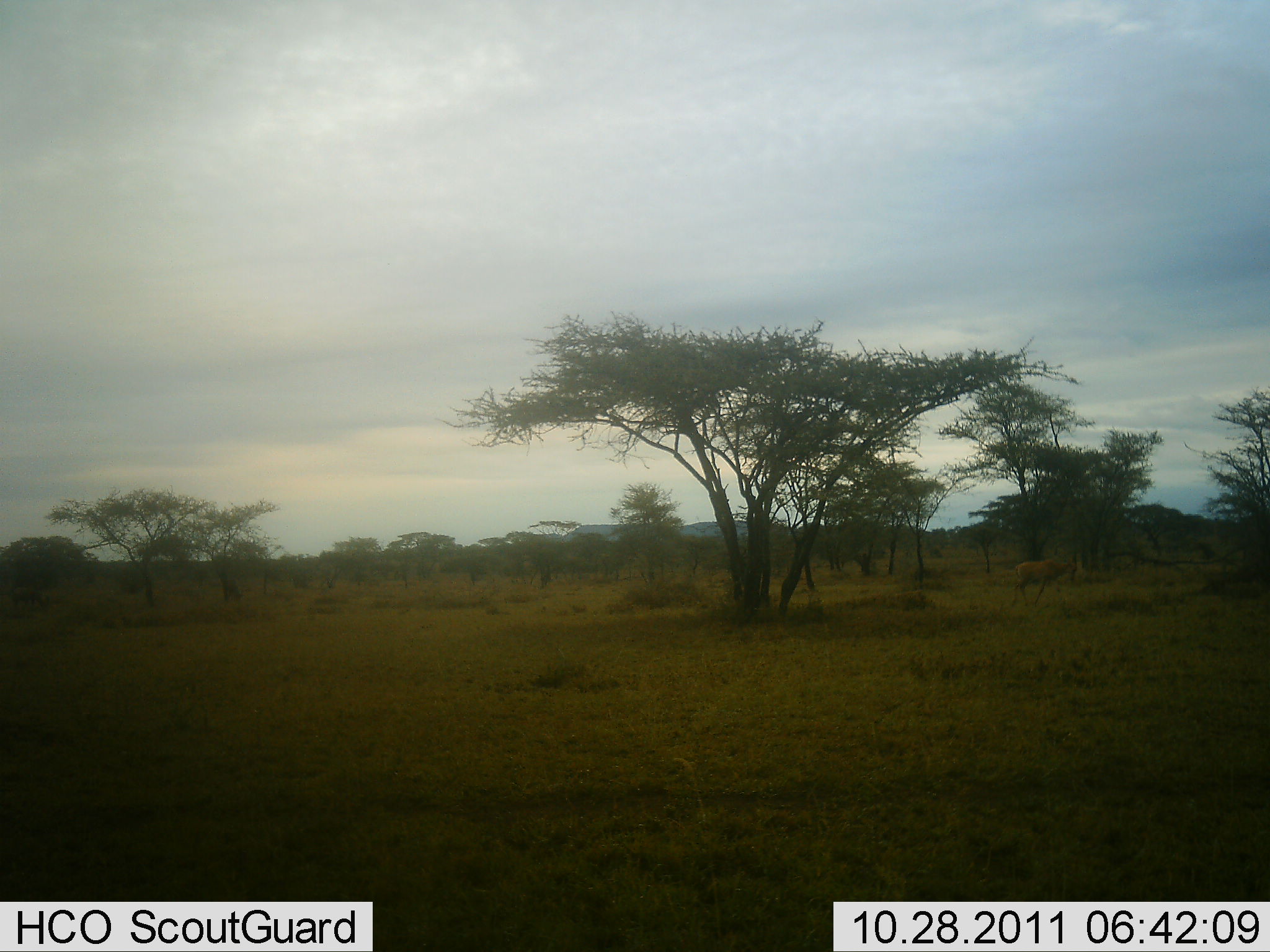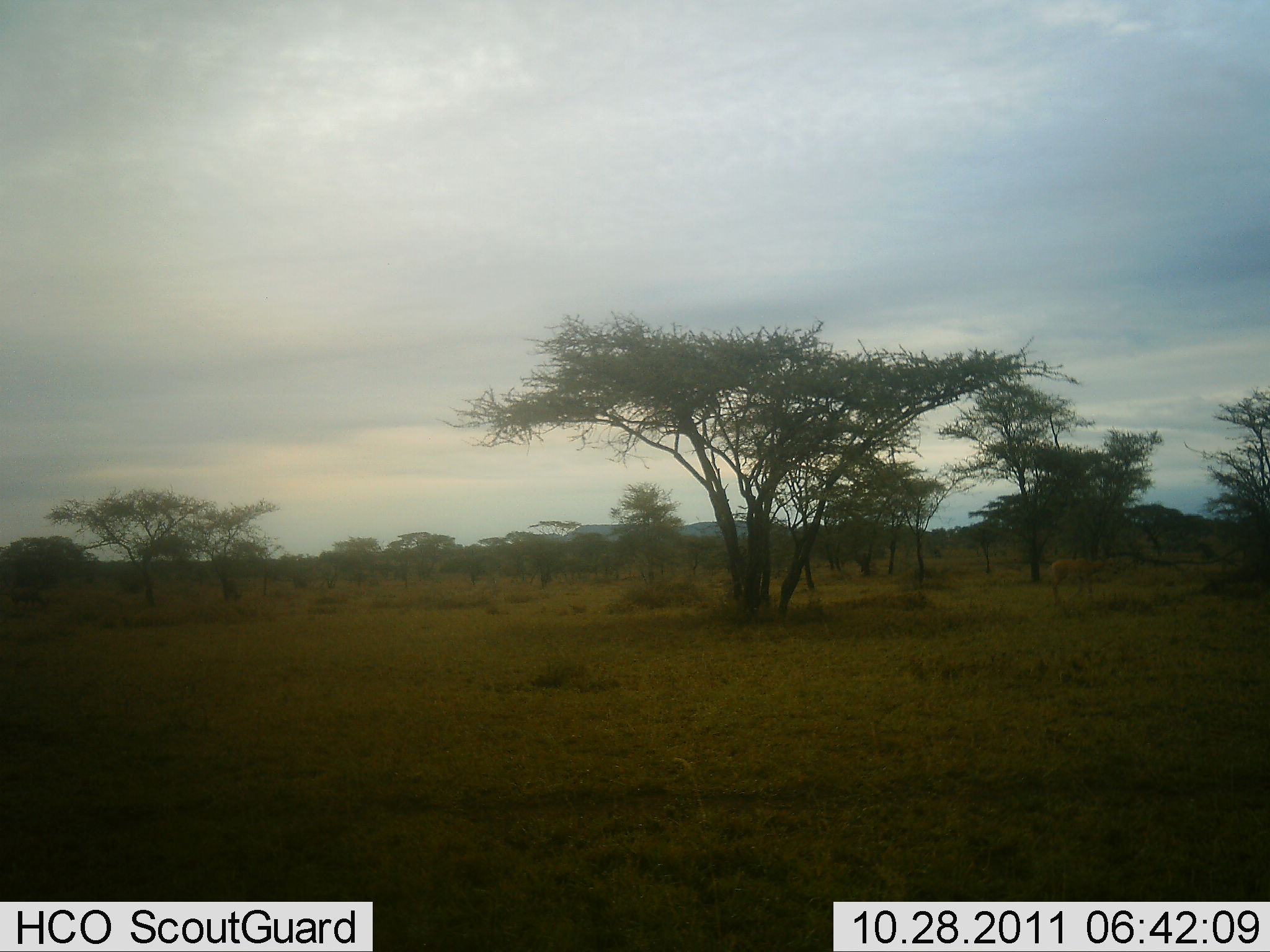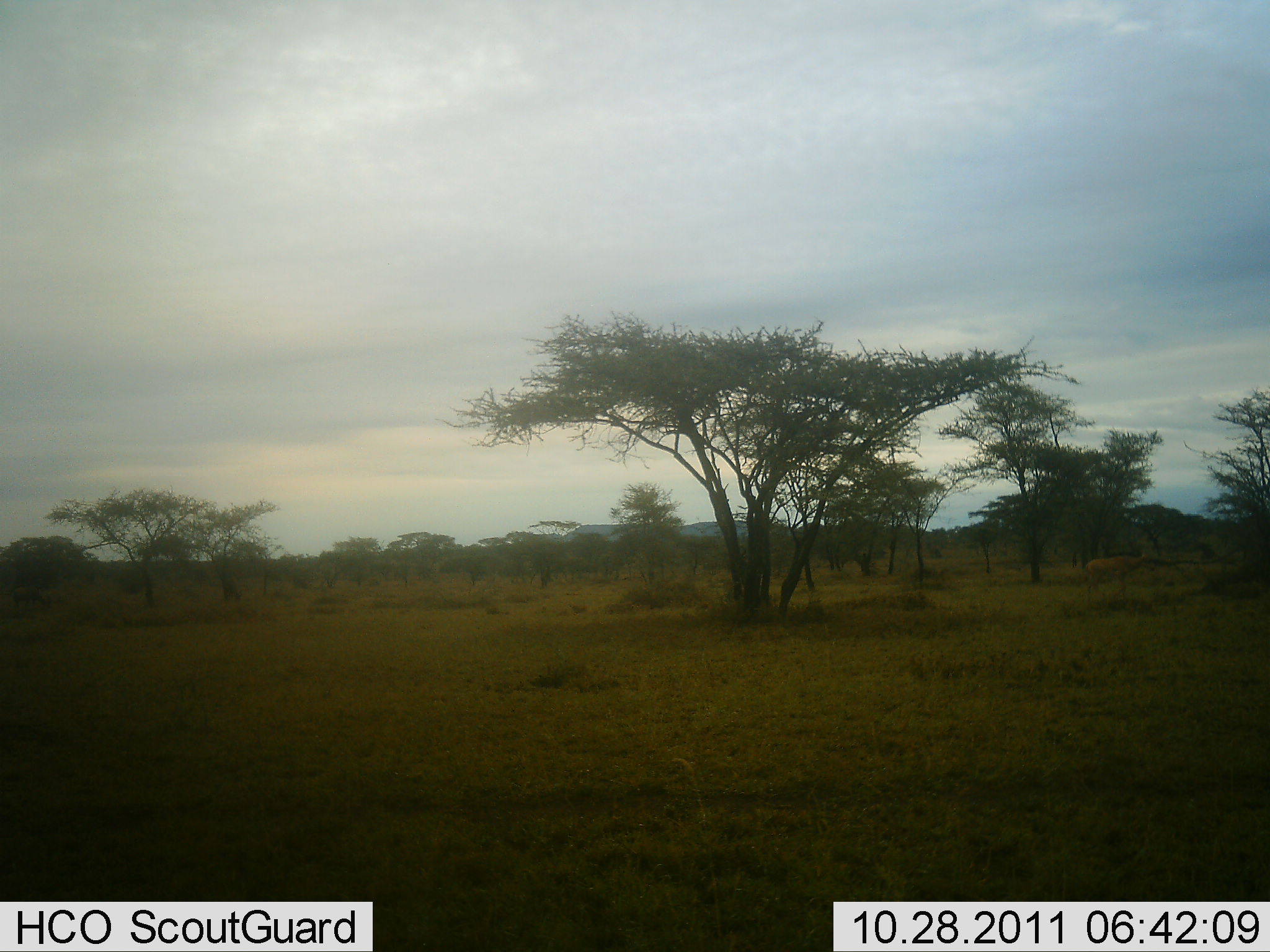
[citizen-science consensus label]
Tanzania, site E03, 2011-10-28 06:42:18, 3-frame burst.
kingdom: Animalia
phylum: Chordata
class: Mammalia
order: Artiodactyla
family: Bovidae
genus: Aepyceros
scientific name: Aepyceros melampus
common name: impala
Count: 1.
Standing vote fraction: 0%.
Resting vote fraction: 0%.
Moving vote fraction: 100%.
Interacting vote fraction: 0%.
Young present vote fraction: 0%.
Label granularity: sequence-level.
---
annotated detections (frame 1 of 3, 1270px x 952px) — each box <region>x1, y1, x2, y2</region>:
animal: <region>1010, 556, 1079, 609</region>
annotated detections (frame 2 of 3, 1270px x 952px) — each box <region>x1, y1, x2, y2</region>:
animal: <region>1050, 551, 1120, 609</region>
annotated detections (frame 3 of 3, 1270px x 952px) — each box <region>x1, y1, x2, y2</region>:
animal: <region>1081, 551, 1158, 596</region>